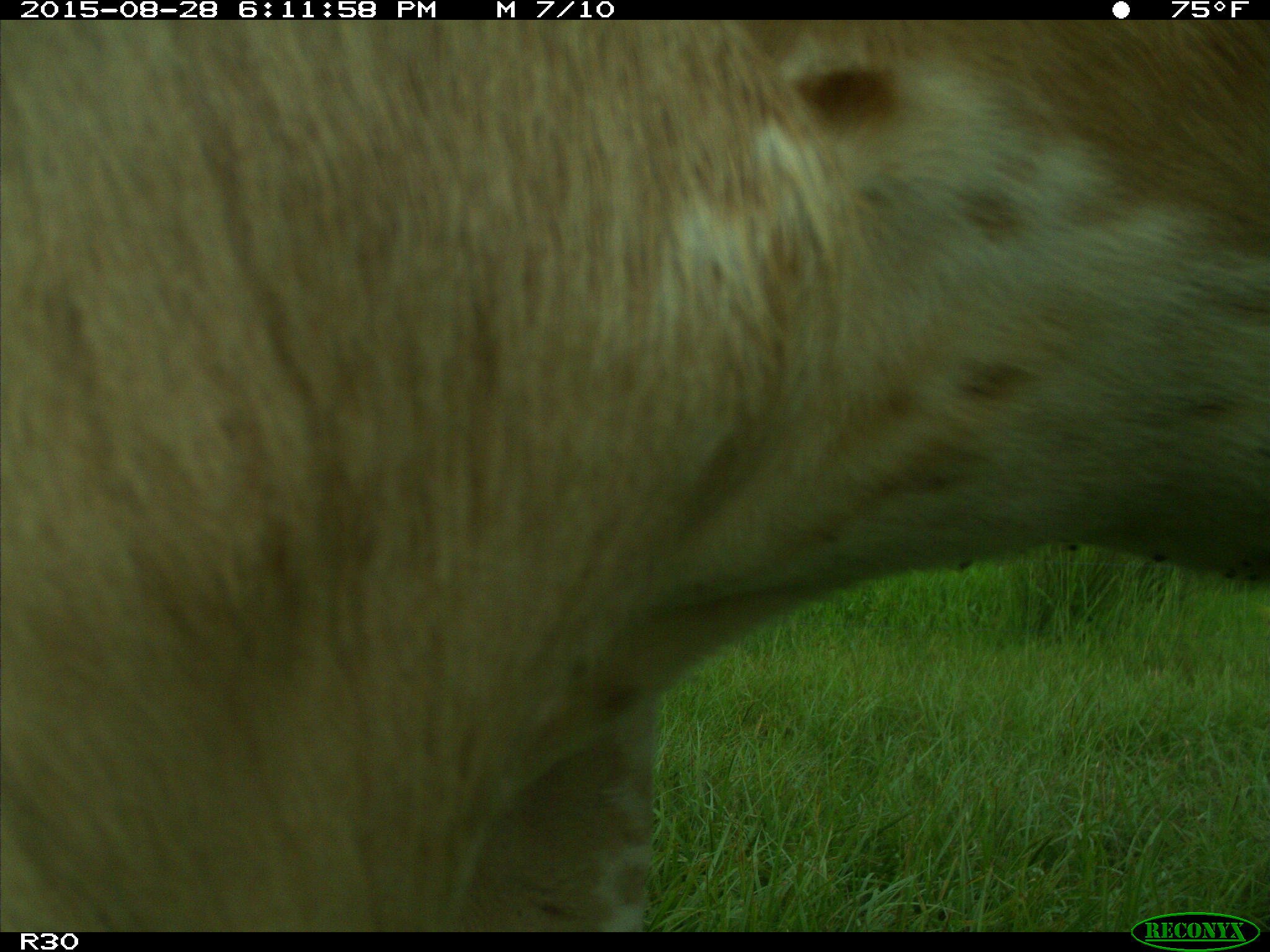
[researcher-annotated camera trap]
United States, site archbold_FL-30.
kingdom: Animalia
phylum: Chordata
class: Mammalia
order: Artiodactyla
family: Bovidae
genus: Bos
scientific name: Bos taurus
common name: domestic cow